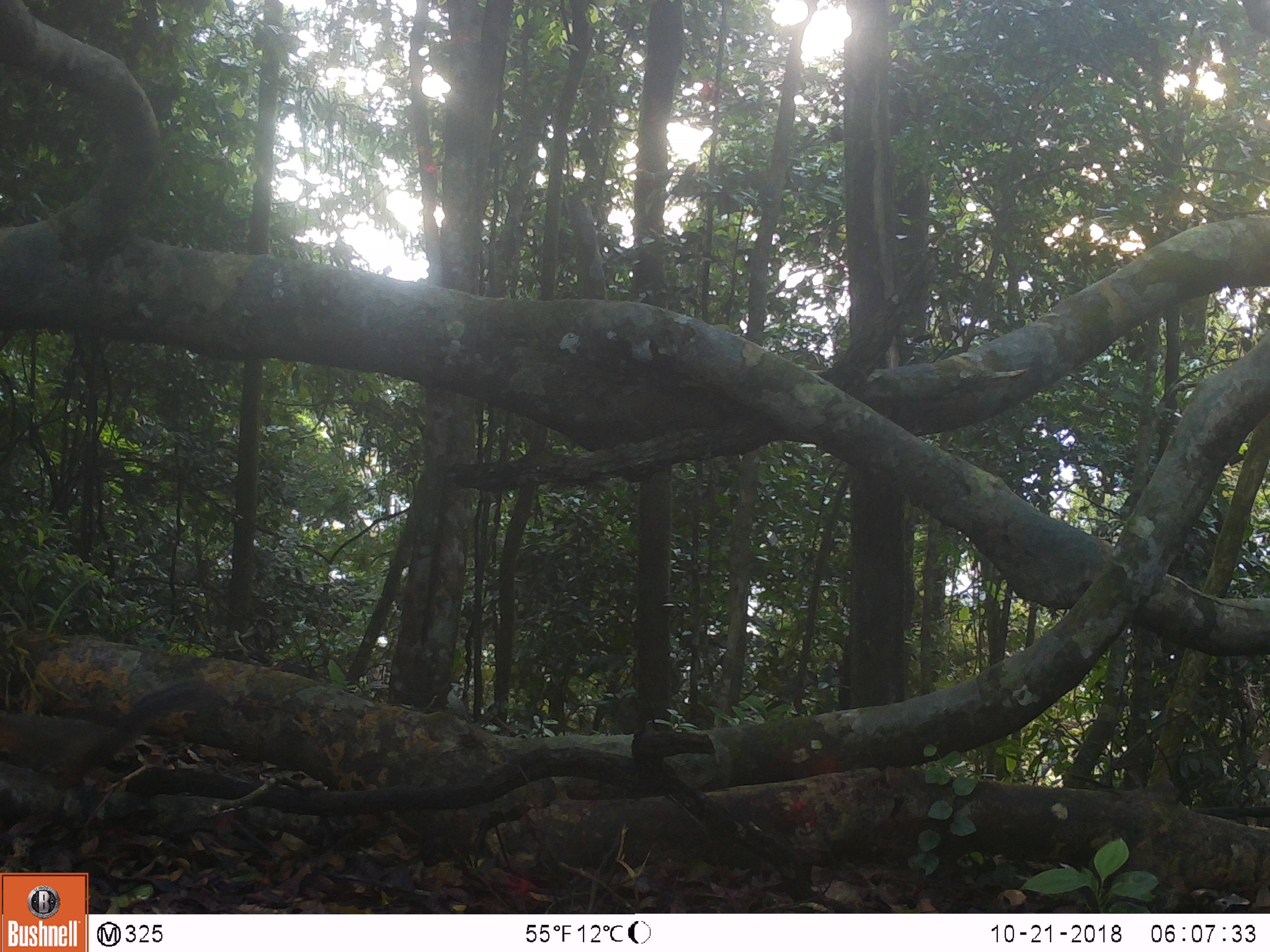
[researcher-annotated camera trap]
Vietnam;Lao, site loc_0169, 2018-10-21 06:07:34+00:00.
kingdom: Animalia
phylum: Chordata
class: Mammalia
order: Rodentia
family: Sciuridae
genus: Dremomys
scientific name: Dremomys rufigenis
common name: red-cheeked squirrel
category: red cheeked squirrel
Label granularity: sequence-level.